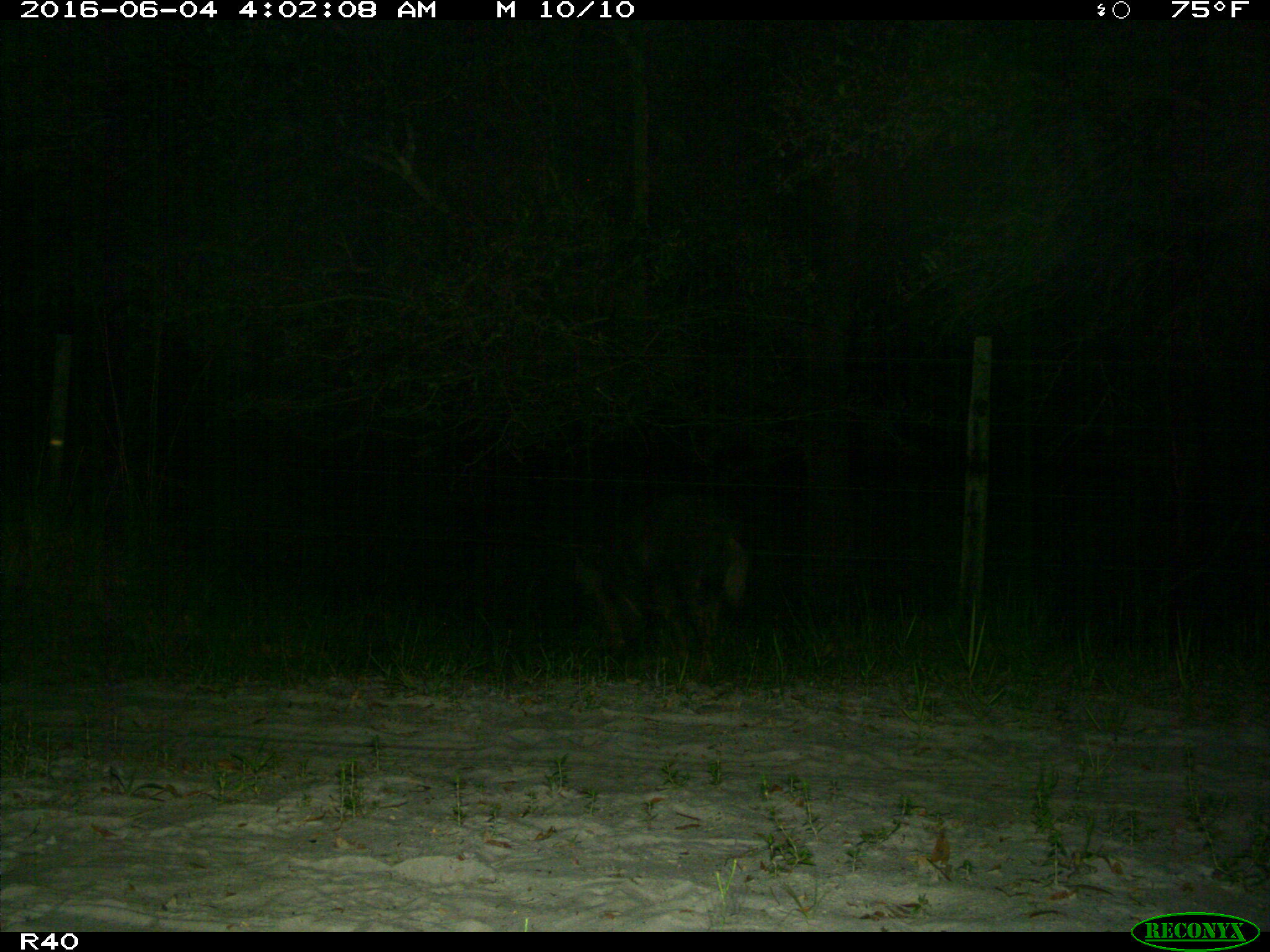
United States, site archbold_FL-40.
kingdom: Animalia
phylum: Chordata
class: Mammalia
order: Artiodactyla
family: Suidae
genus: Sus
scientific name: Sus scrofa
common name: wild boar